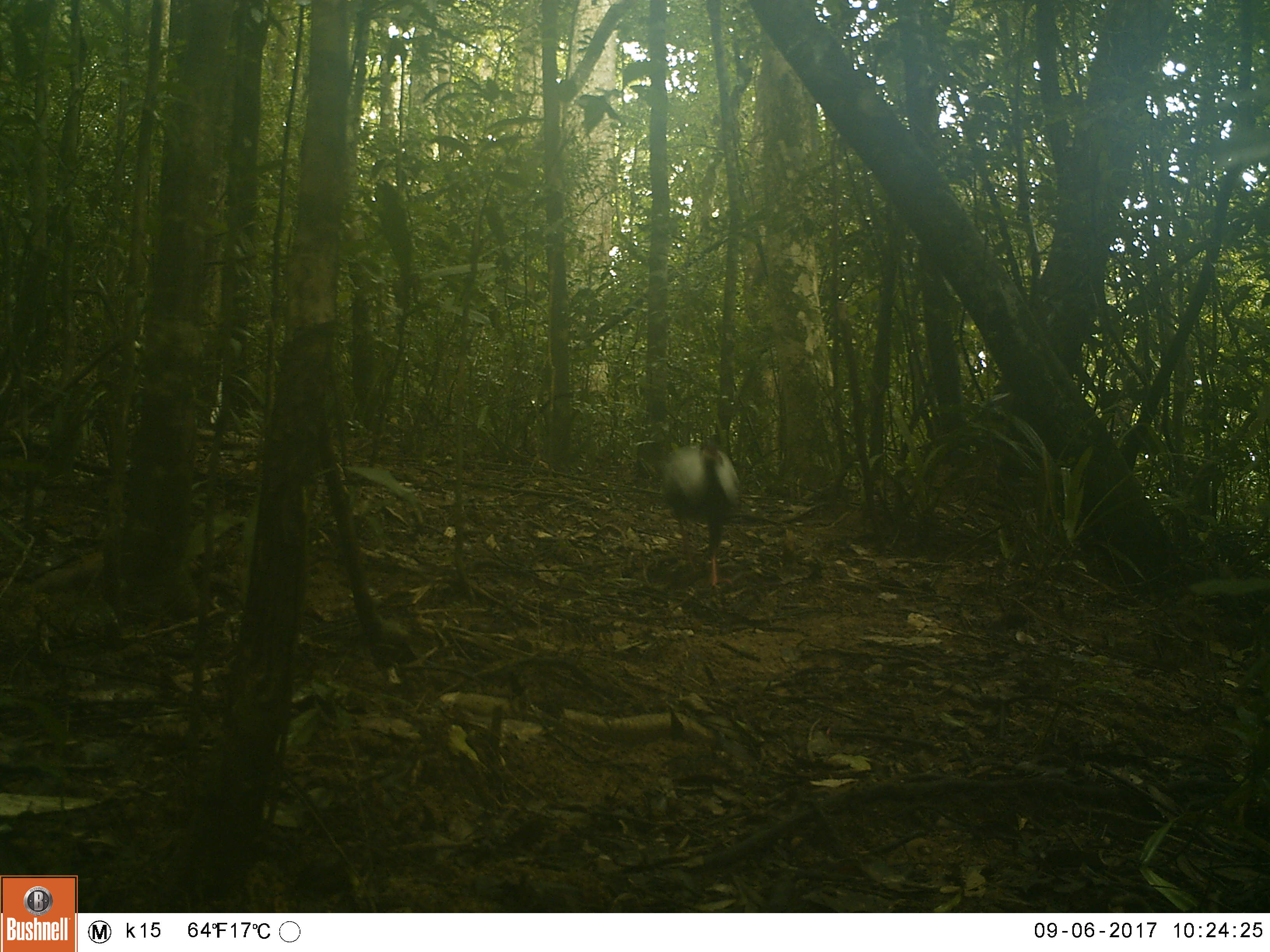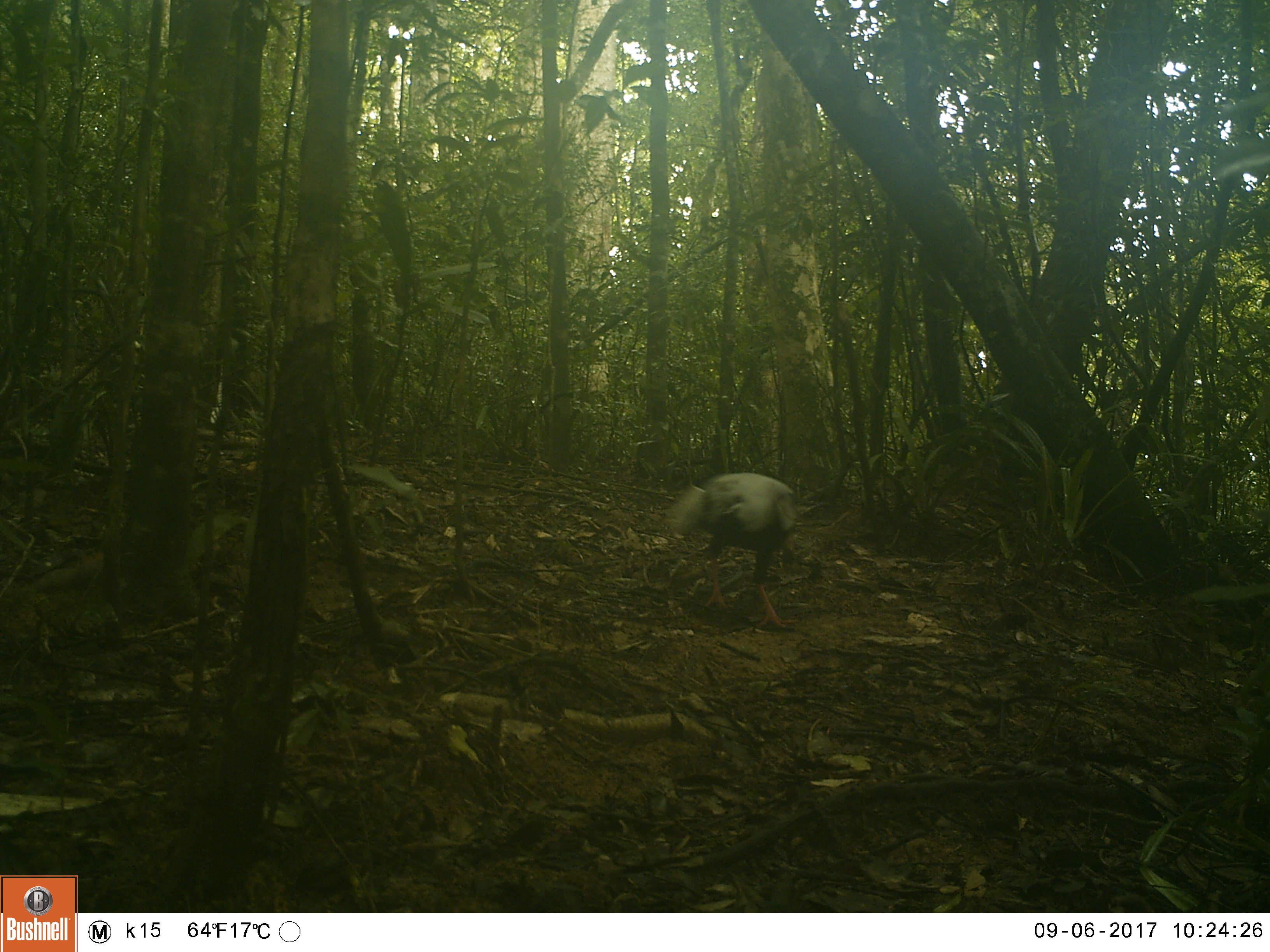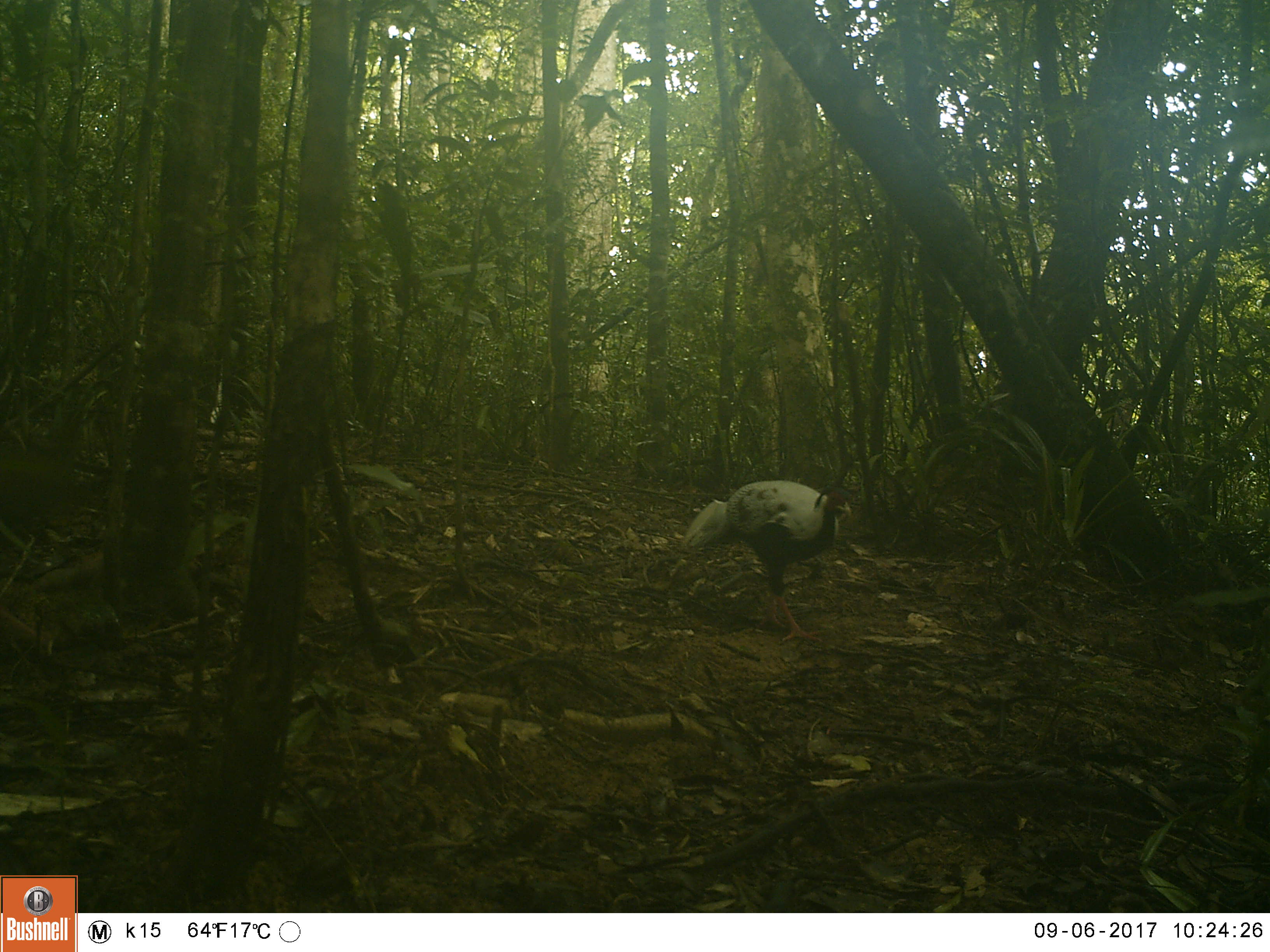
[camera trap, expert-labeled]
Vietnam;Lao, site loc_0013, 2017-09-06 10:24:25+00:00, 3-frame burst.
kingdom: Animalia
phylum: Chordata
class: Aves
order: Galliformes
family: Phasianidae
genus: Lophura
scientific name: Lophura nycthemera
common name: silver pheasant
Silver pheasant (Lophura nycthemera). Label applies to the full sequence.